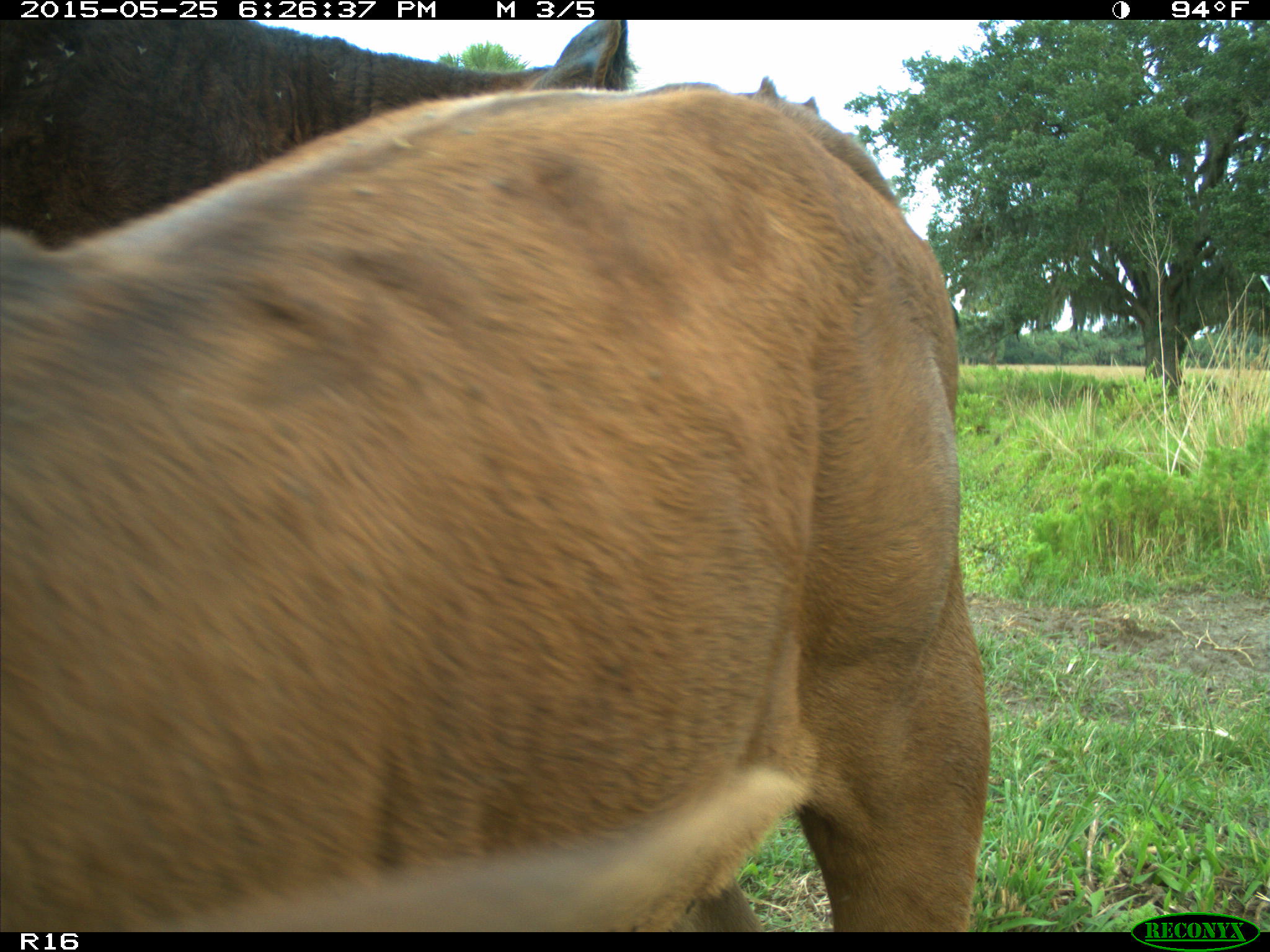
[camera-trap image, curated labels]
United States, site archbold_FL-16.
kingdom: Animalia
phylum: Chordata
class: Mammalia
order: Artiodactyla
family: Bovidae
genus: Bos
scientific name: Bos taurus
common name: domestic cow